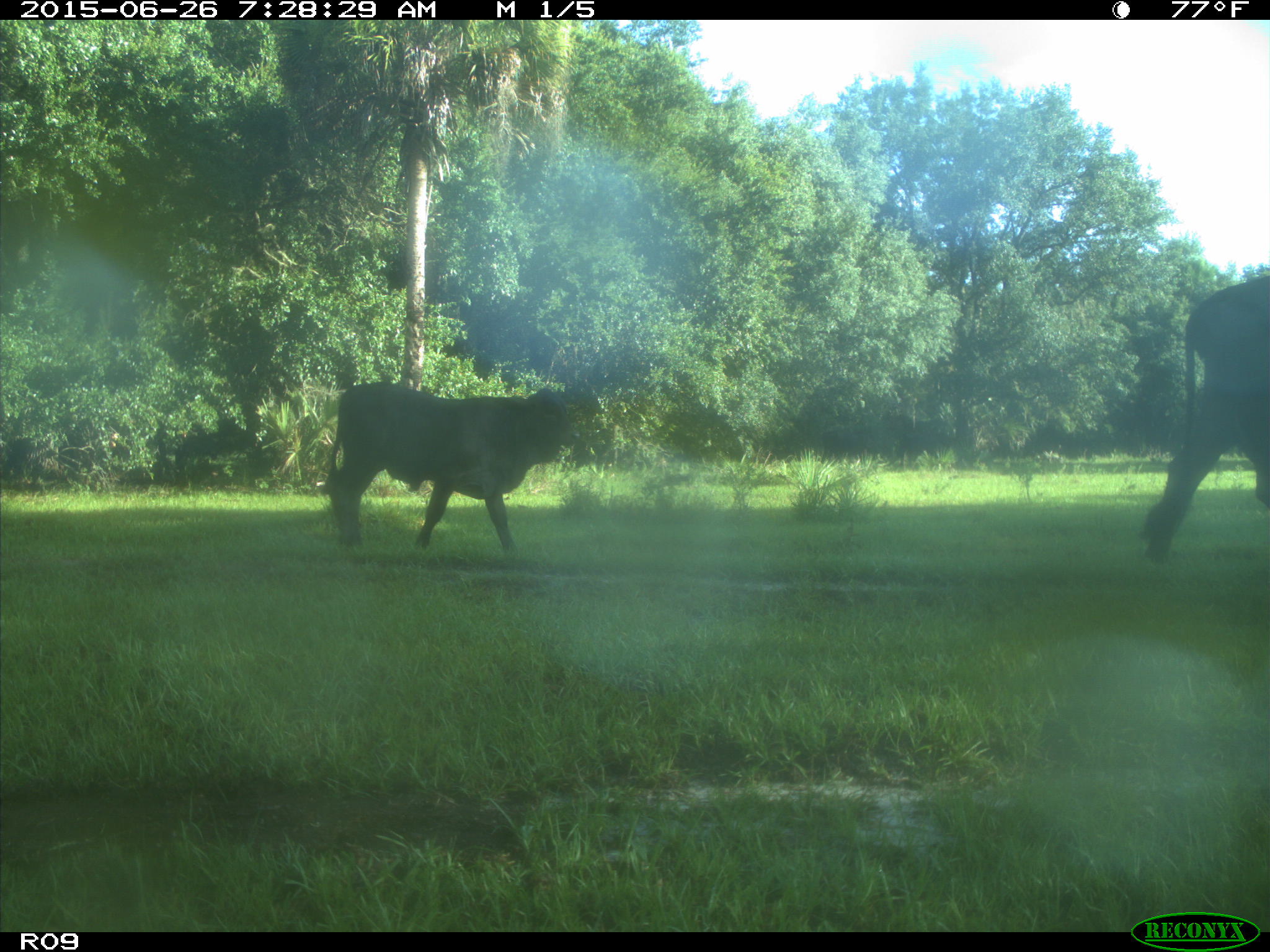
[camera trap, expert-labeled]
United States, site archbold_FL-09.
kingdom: Animalia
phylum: Chordata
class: Mammalia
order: Artiodactyla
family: Bovidae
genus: Bos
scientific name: Bos taurus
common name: domestic cow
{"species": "Bos taurus (domestic cow)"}